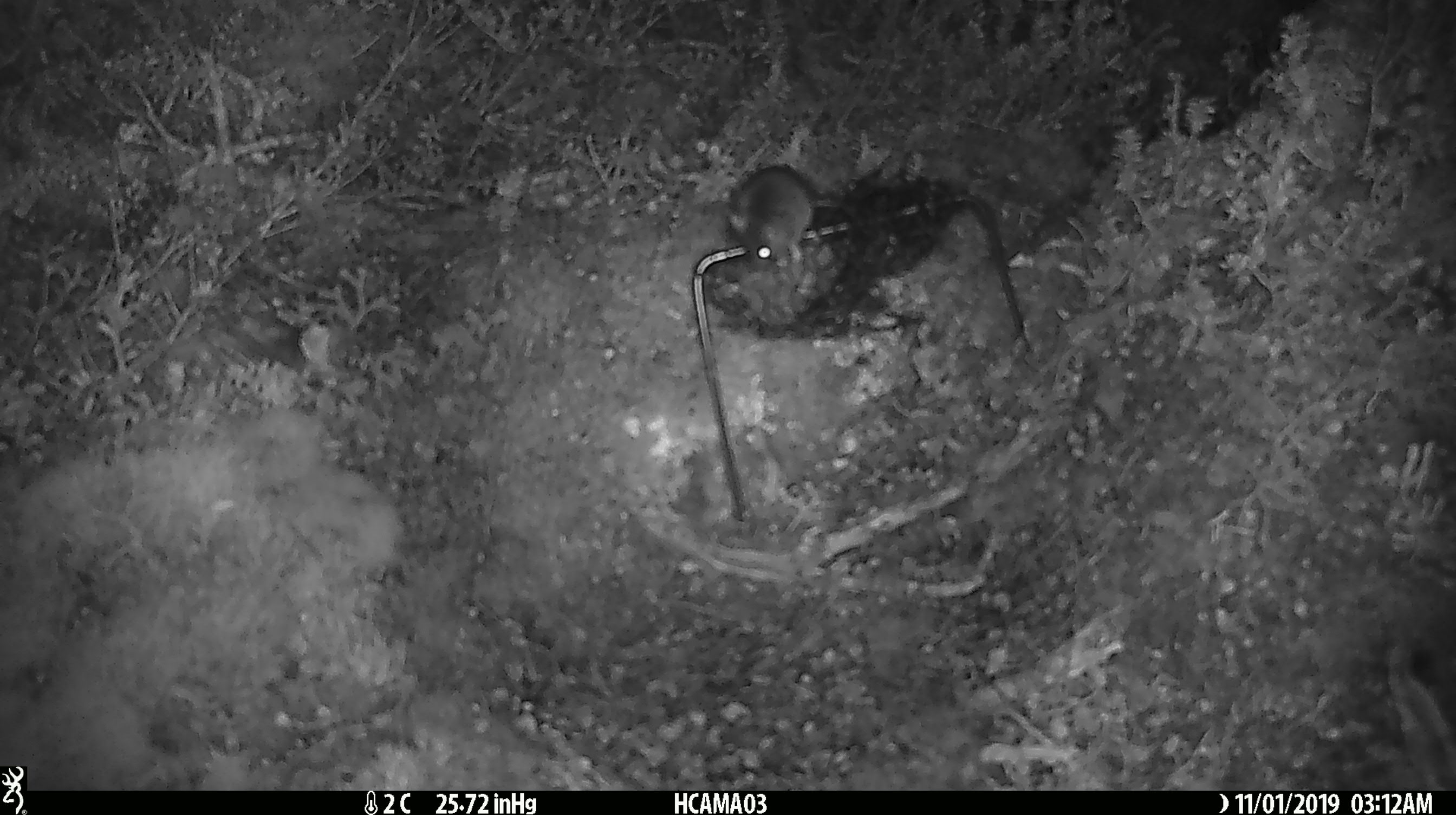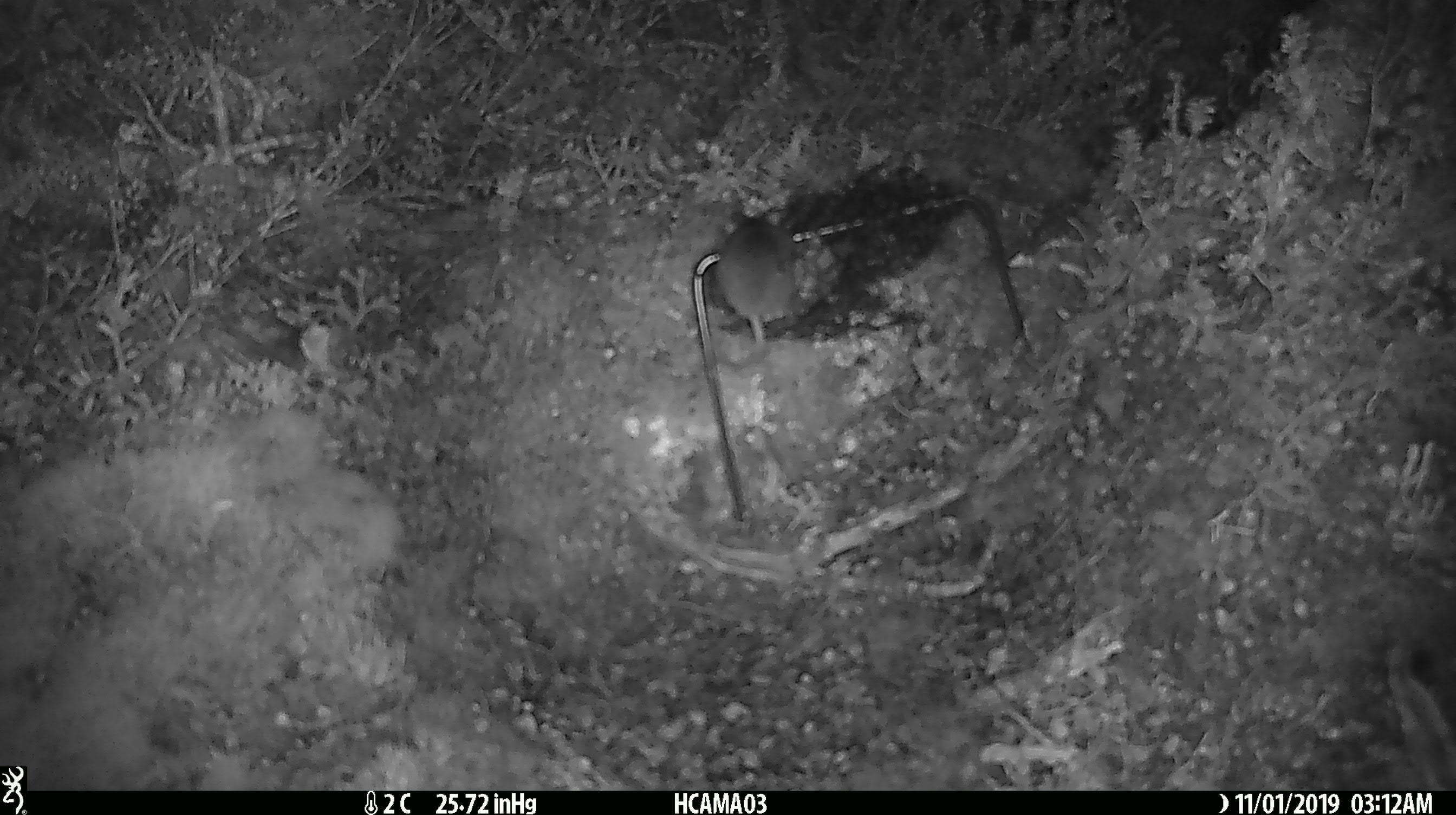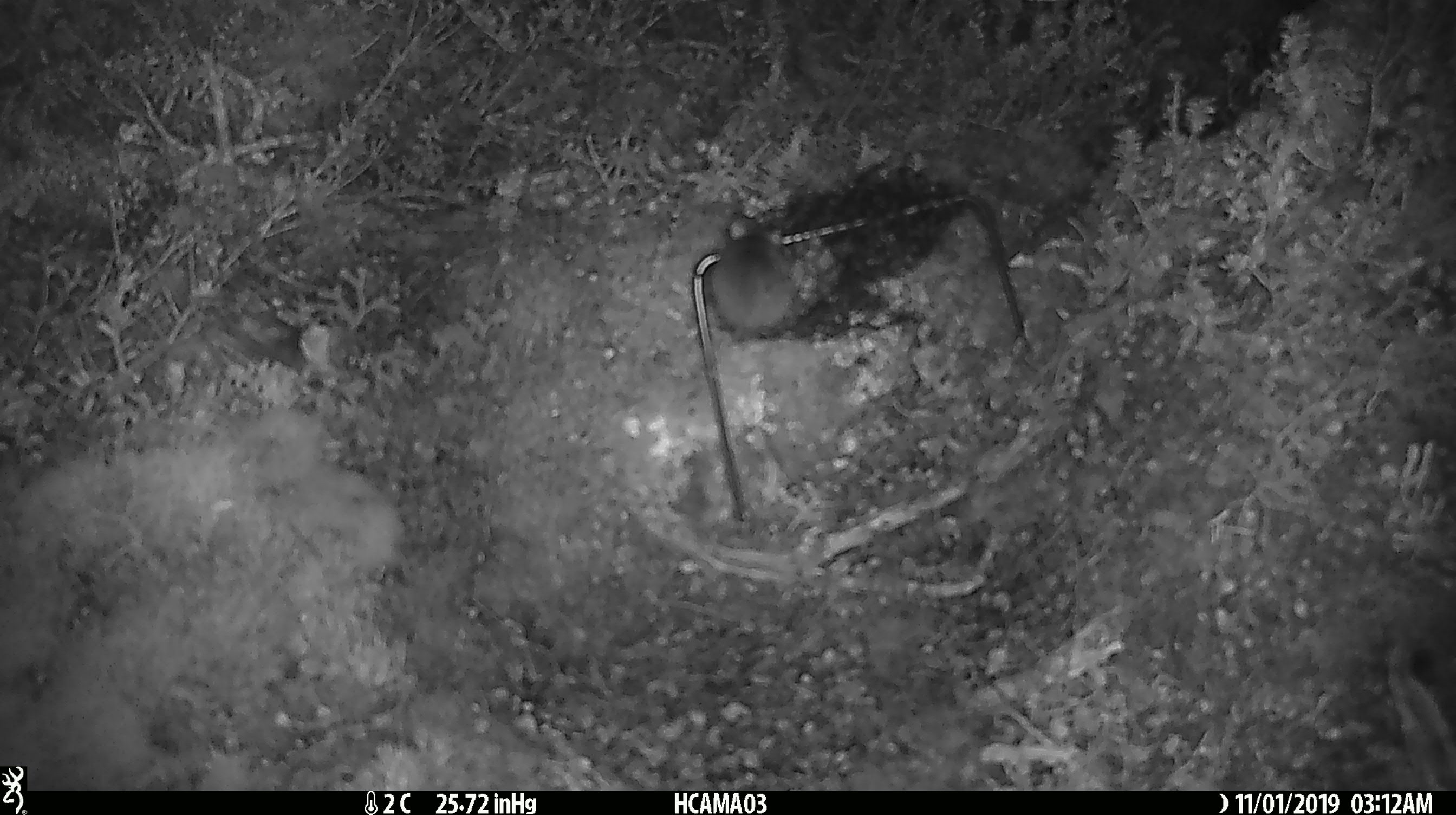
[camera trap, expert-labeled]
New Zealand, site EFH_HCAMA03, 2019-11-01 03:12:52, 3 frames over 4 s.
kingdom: Animalia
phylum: Chordata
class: Mammalia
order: Rodentia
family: Muridae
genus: Mus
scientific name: Mus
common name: mouse